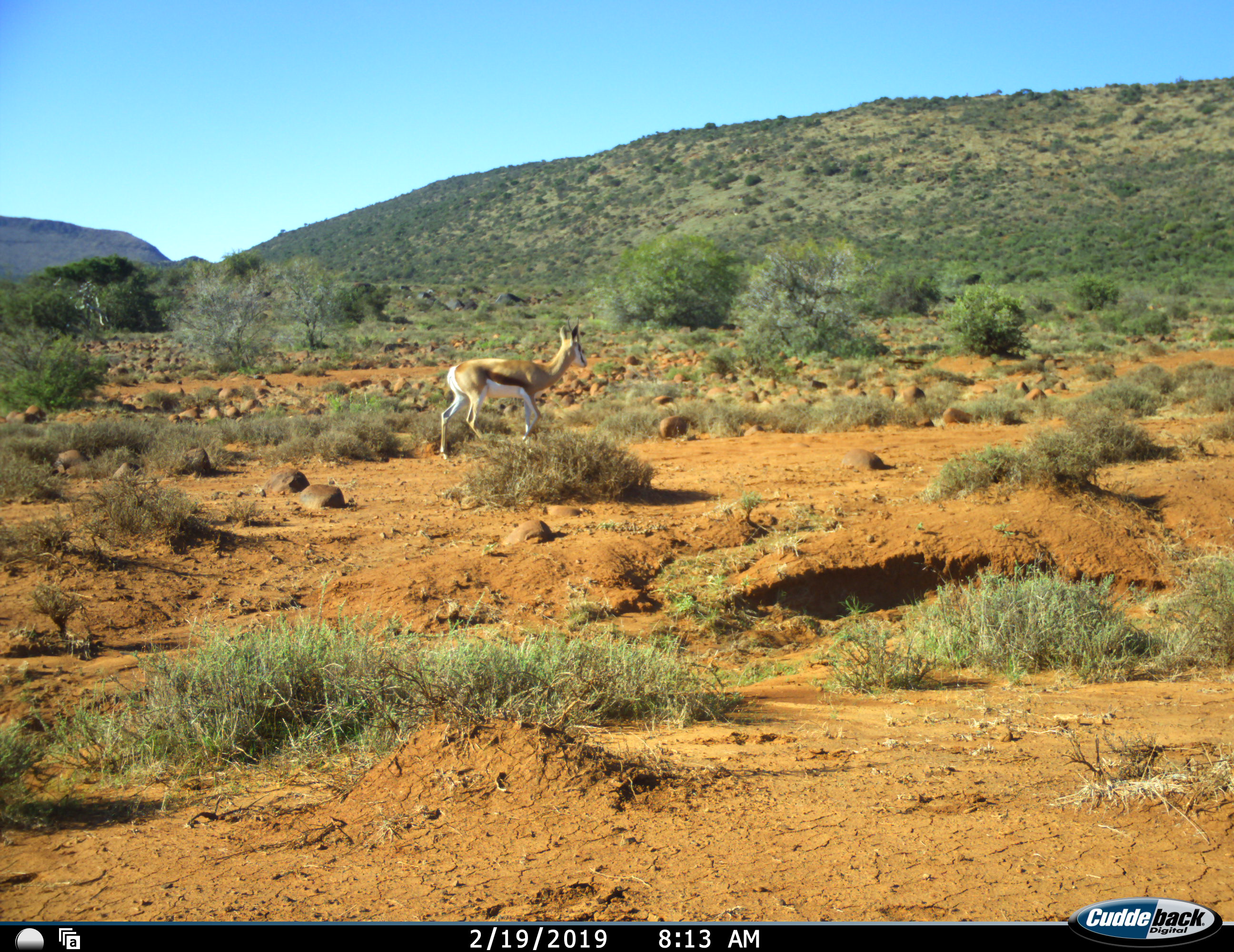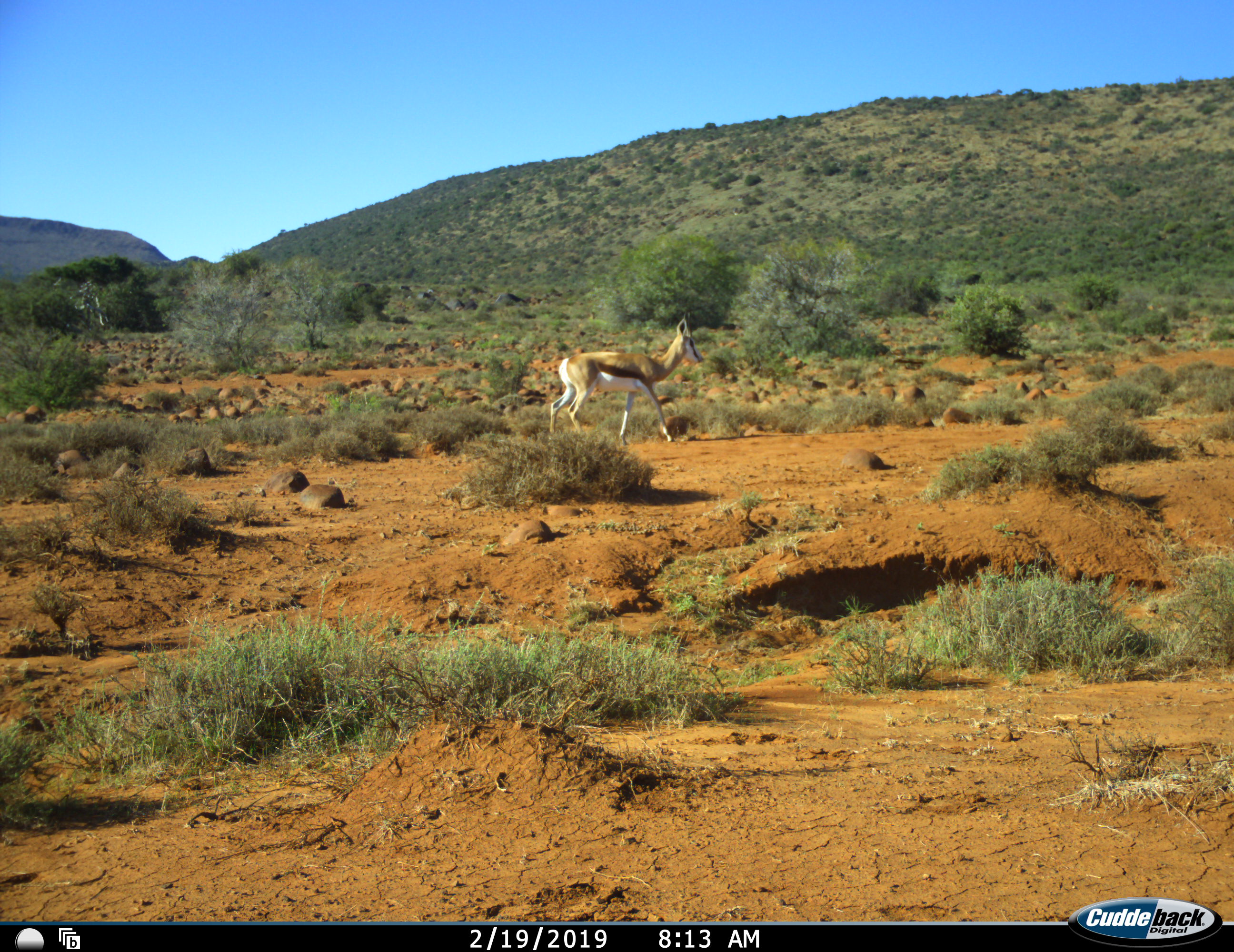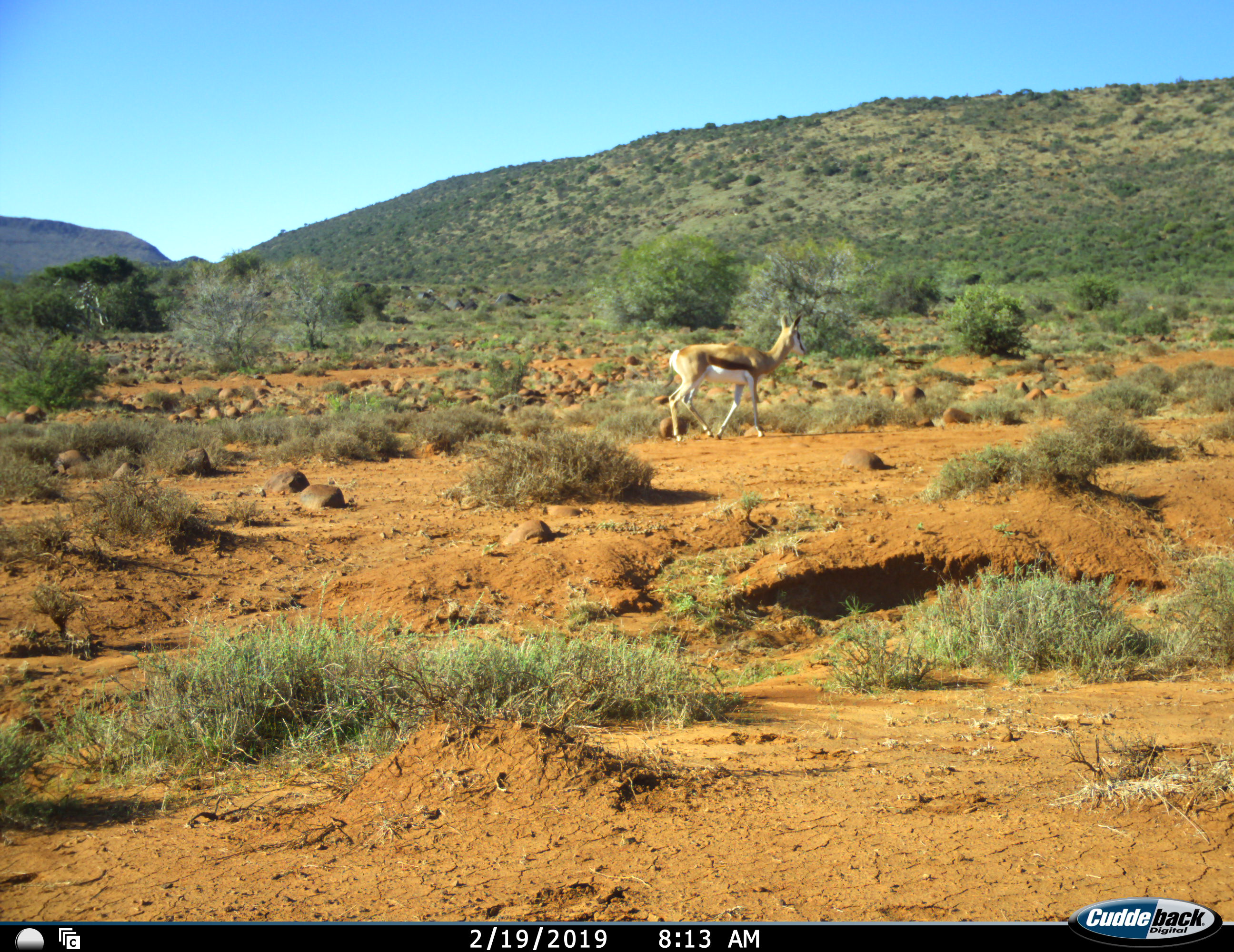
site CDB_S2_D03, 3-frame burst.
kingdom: Animalia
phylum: Chordata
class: Mammalia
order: Artiodactyla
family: Bovidae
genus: Antidorcas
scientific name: Antidorcas marsupialis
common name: springbok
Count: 1.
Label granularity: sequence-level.